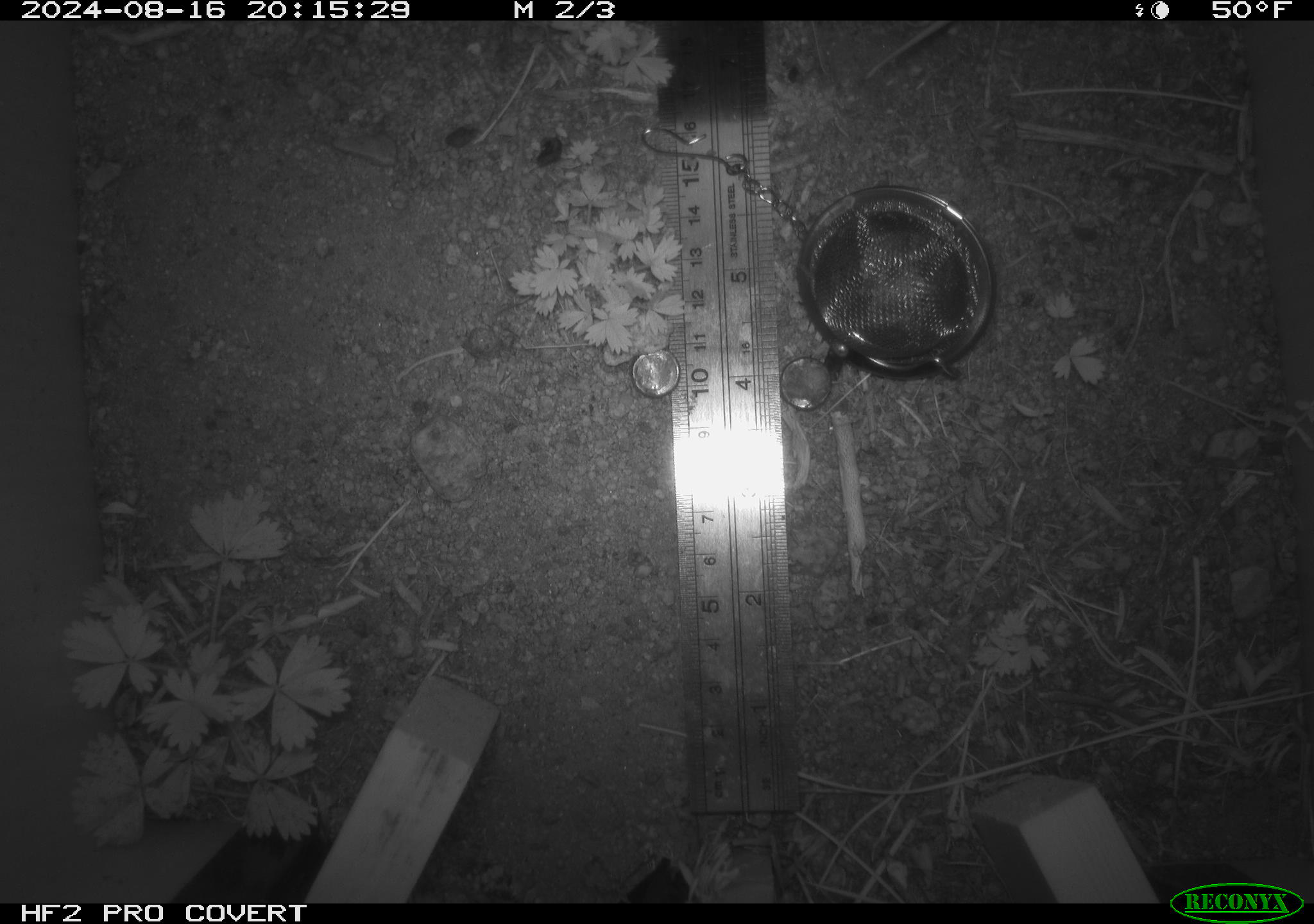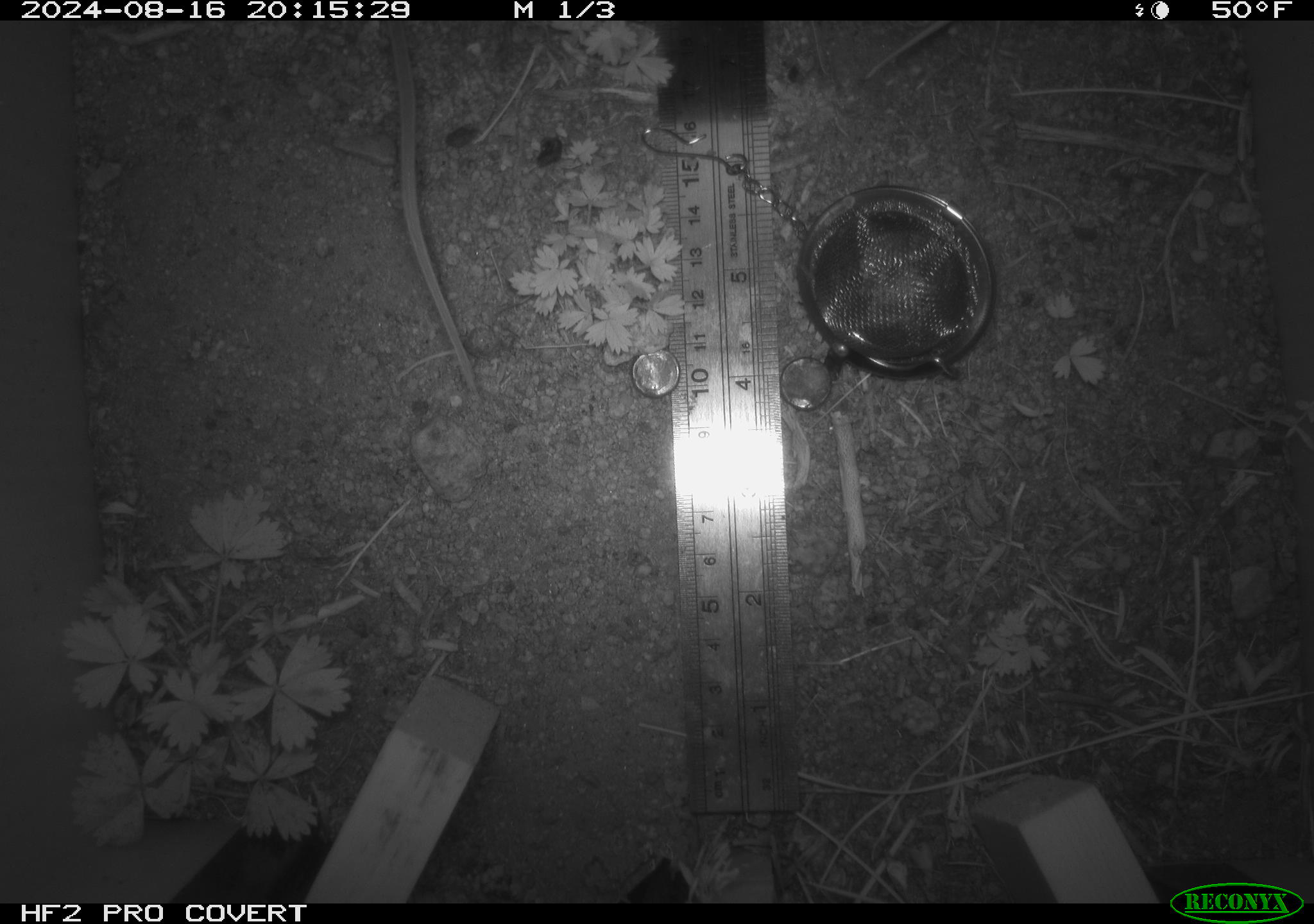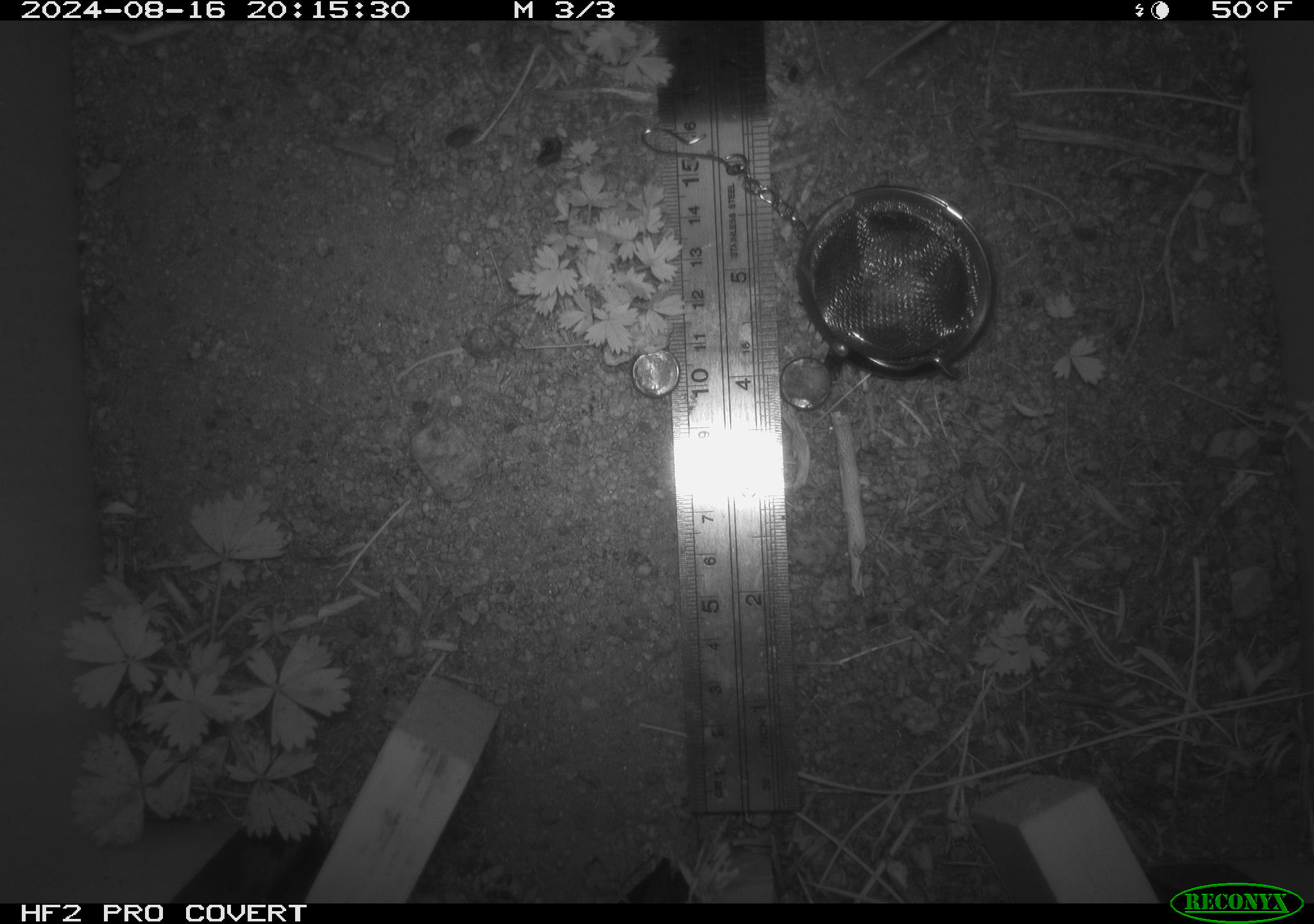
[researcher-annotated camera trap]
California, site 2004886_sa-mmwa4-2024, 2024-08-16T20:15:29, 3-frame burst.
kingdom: Animalia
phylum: Chordata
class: Mammalia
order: Rodentia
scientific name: Rodentia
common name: mouse species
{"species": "mouse species (Rodentia)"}